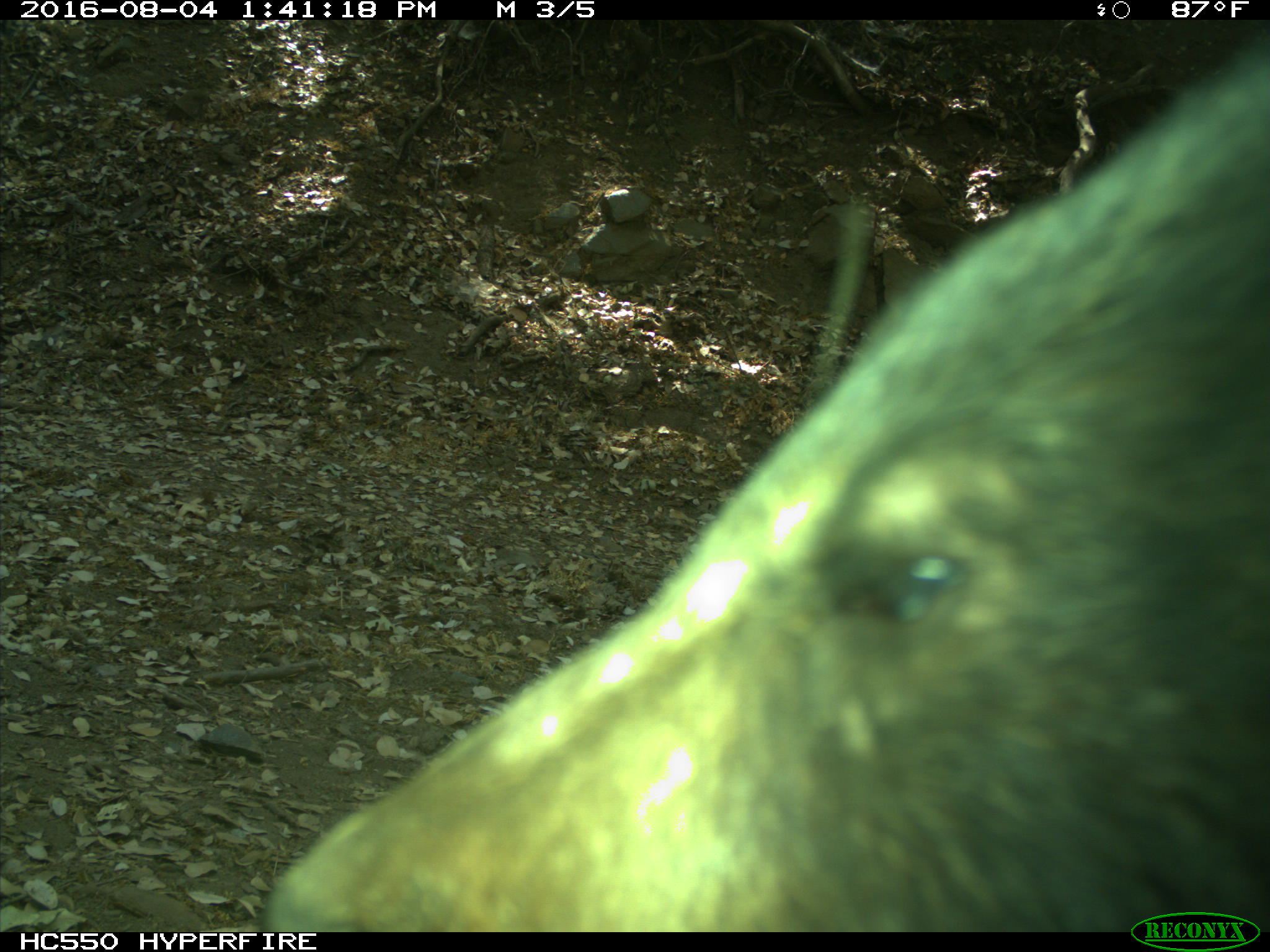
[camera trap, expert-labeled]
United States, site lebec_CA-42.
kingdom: Animalia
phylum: Chordata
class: Mammalia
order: Carnivora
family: Ursidae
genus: Ursus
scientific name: Ursus americanus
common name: american black bear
Ursus americanus (american black bear).